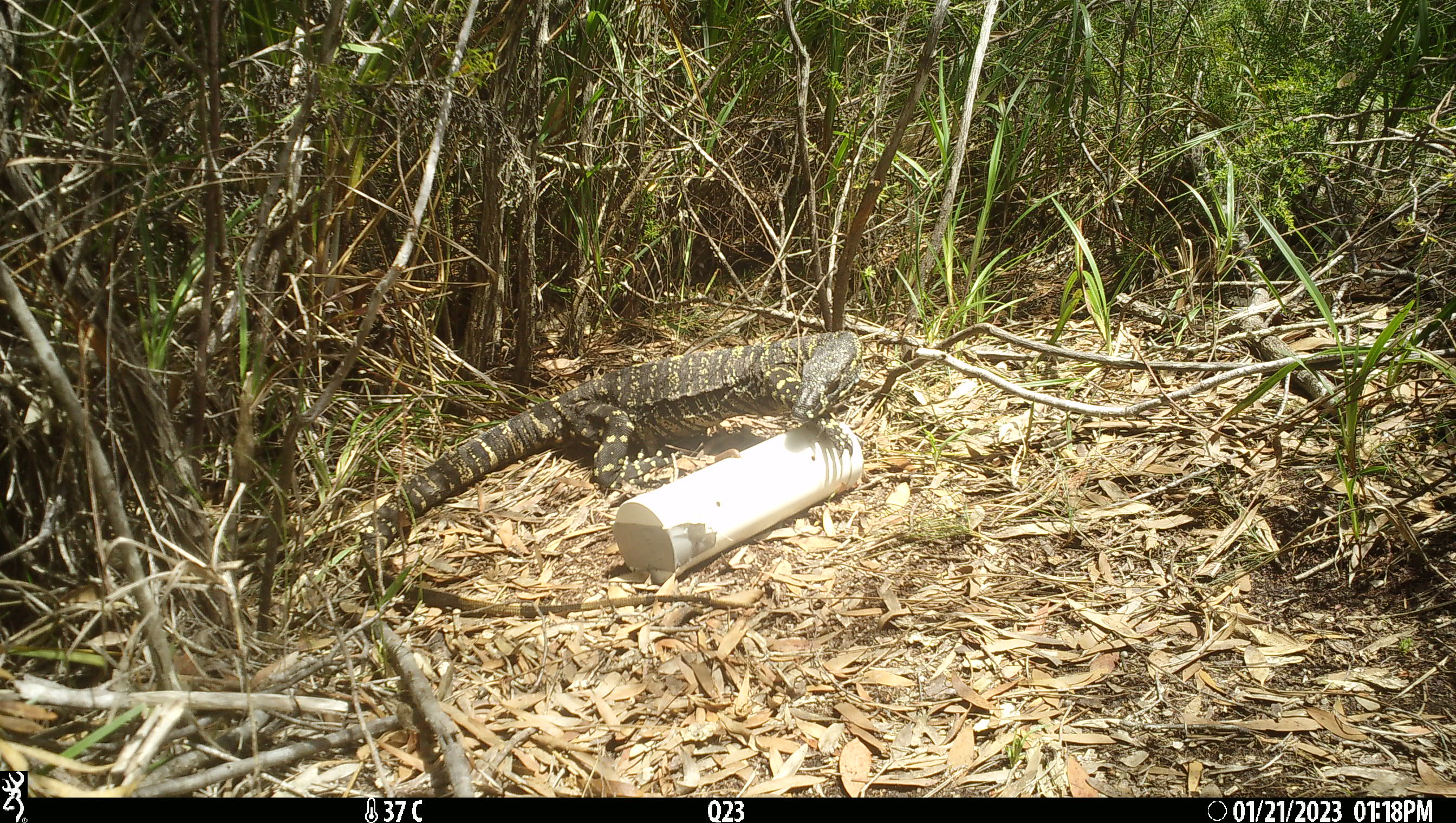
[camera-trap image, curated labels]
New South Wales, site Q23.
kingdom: Animalia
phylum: Chordata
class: Reptilia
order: Squamata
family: Varanidae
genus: Varanus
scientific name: Varanus varius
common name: lace monitor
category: goanna